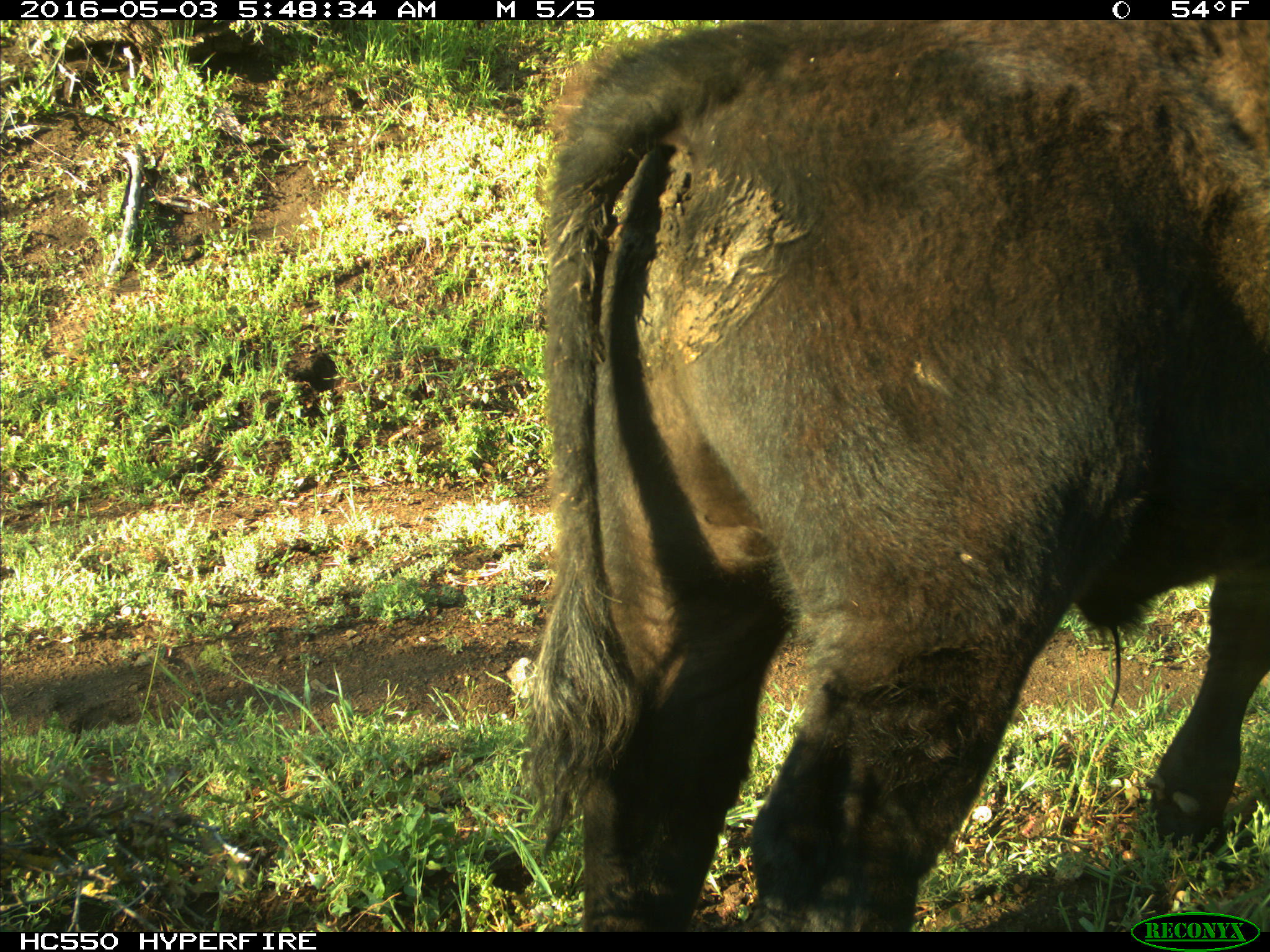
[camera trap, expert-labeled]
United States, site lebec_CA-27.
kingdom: Animalia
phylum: Chordata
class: Mammalia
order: Artiodactyla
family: Bovidae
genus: Bos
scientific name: Bos taurus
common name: domestic cow